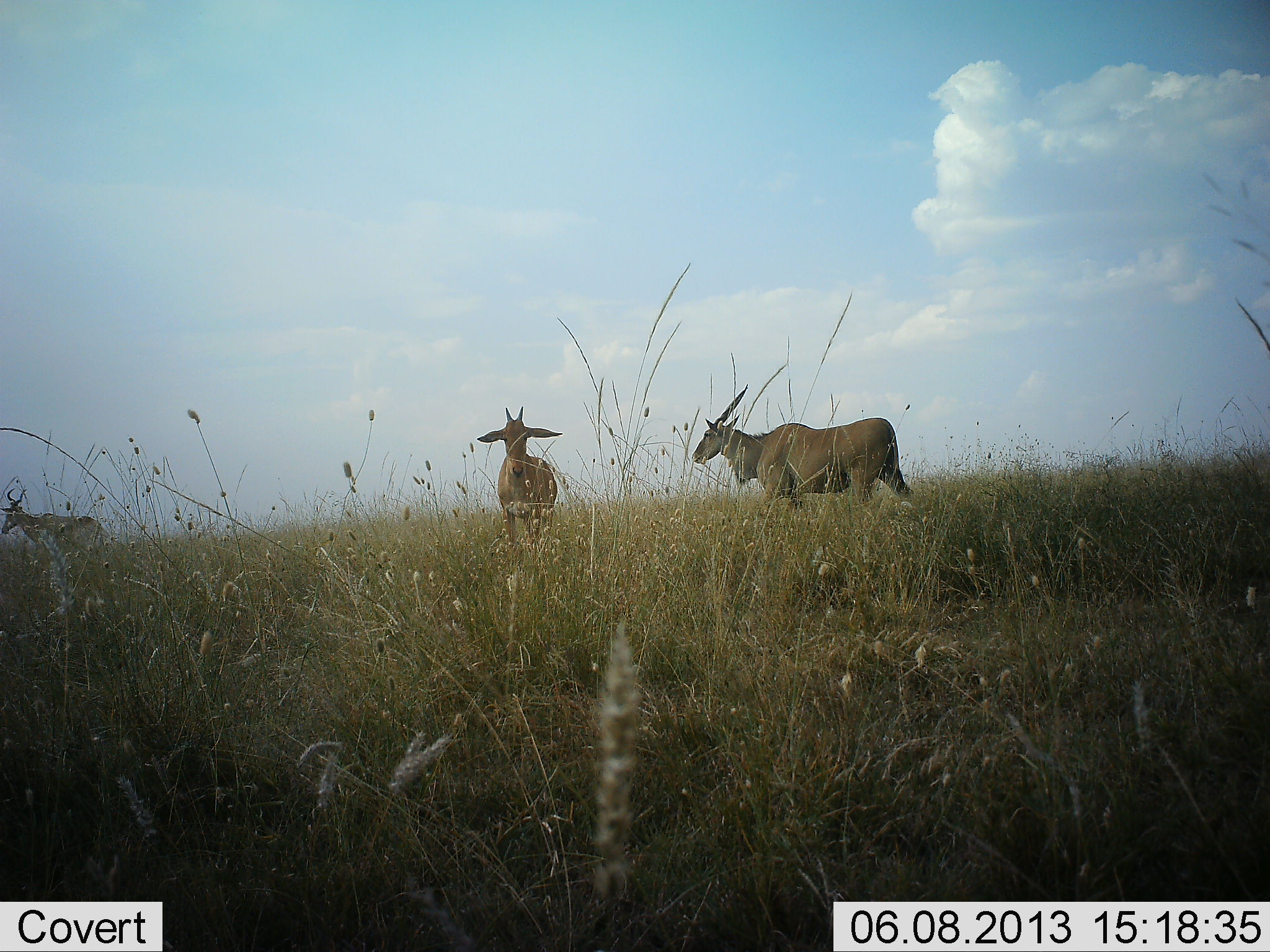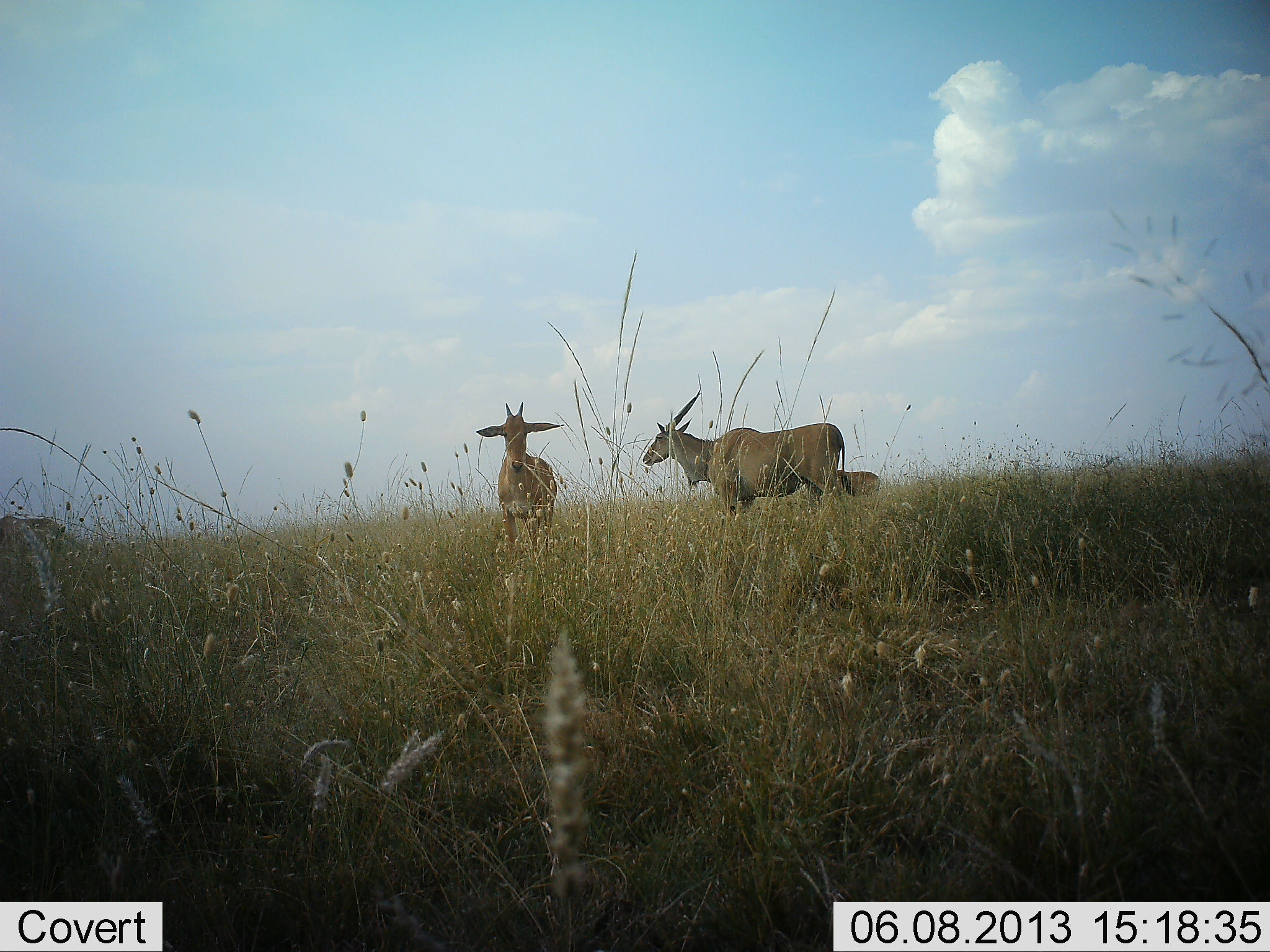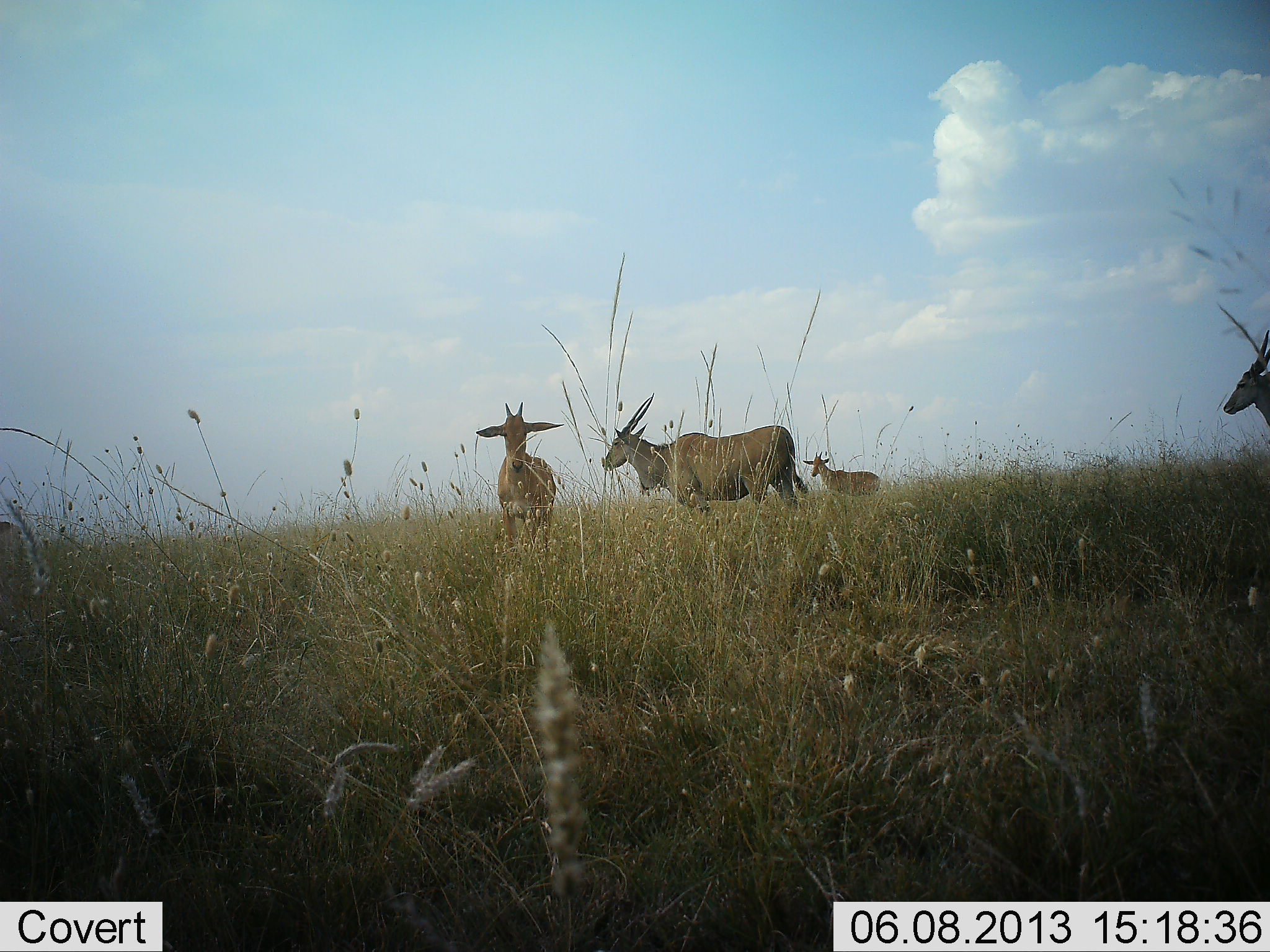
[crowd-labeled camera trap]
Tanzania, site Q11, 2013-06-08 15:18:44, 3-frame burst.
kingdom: Animalia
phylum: Chordata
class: Mammalia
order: Artiodactyla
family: Bovidae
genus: Tragelaphus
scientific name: Tragelaphus oryx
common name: eland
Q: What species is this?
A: Eland (Tragelaphus oryx).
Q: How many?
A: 4.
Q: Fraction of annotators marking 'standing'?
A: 70%.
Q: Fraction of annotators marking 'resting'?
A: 0%.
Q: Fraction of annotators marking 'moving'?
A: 70%.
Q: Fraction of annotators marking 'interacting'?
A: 0%.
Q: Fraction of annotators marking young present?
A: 5%.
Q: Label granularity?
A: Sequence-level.